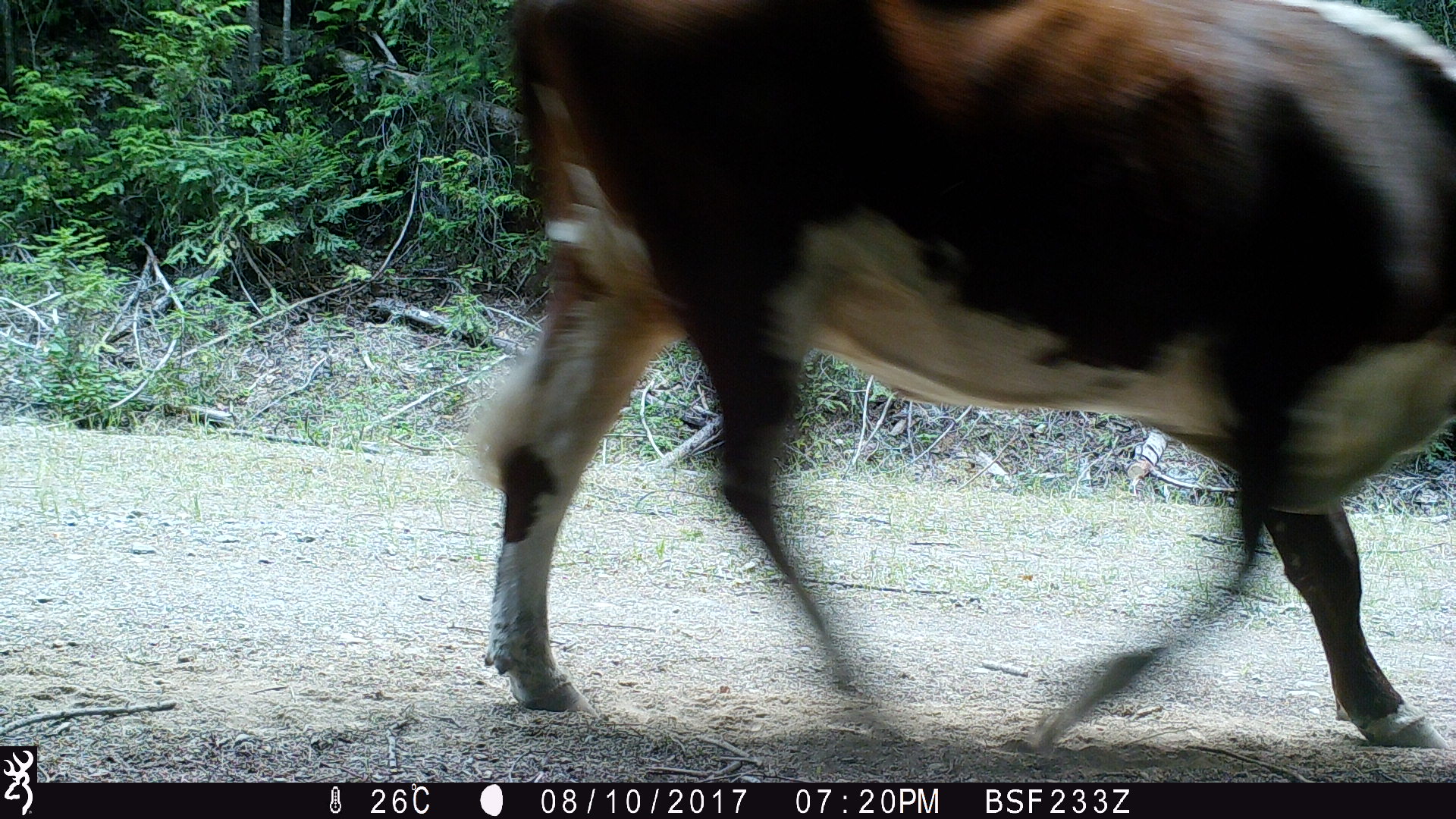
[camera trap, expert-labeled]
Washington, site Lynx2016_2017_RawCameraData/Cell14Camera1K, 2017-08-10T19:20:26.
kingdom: Animalia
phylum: Chordata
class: Mammalia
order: Artiodactyla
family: Bovidae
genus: Bos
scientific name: Bos taurus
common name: domestic cattle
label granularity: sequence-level